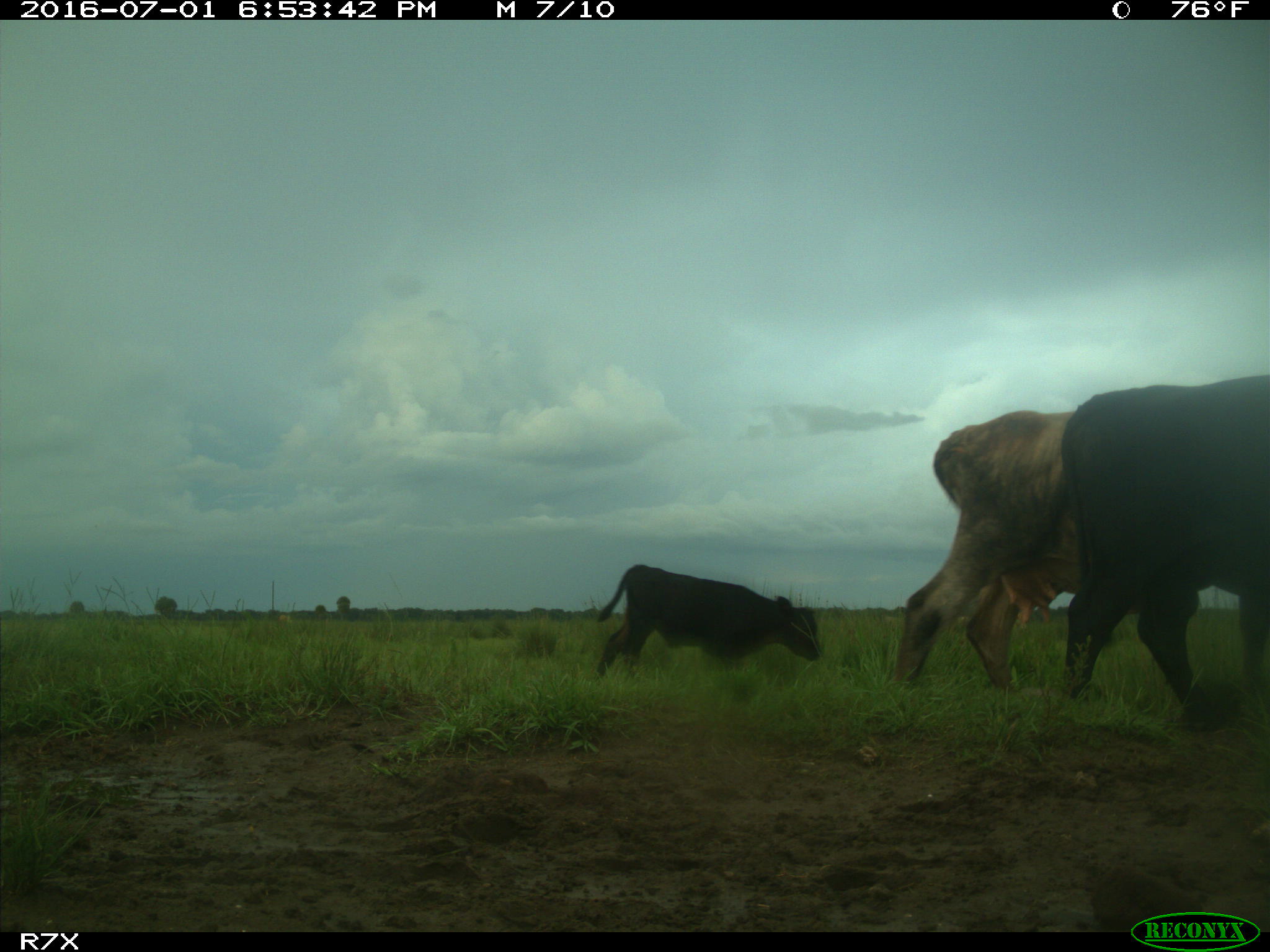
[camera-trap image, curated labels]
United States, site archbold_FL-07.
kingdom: Animalia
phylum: Chordata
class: Mammalia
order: Artiodactyla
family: Bovidae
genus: Bos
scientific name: Bos taurus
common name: domestic cow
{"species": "Bos taurus (domestic cow)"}